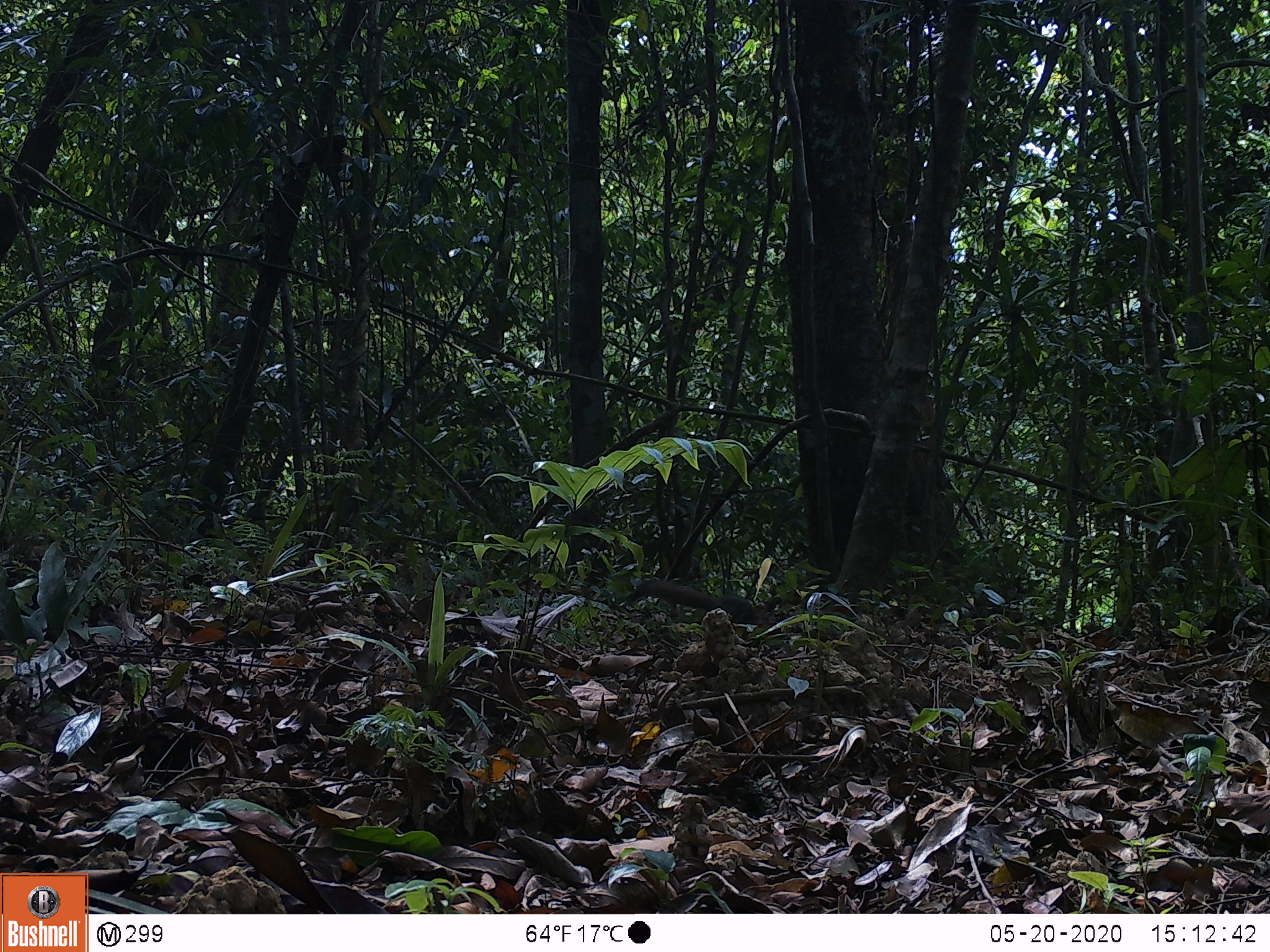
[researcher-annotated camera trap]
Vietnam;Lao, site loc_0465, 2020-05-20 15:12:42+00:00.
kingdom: Animalia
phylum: Chordata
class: Mammalia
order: Rodentia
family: Sciuridae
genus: Callosciurus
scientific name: Callosciurus erythraeus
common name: pallas's squirrel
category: pallass squirrel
Pallass squirrel (pallas's squirrel) (Callosciurus erythraeus). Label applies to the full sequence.